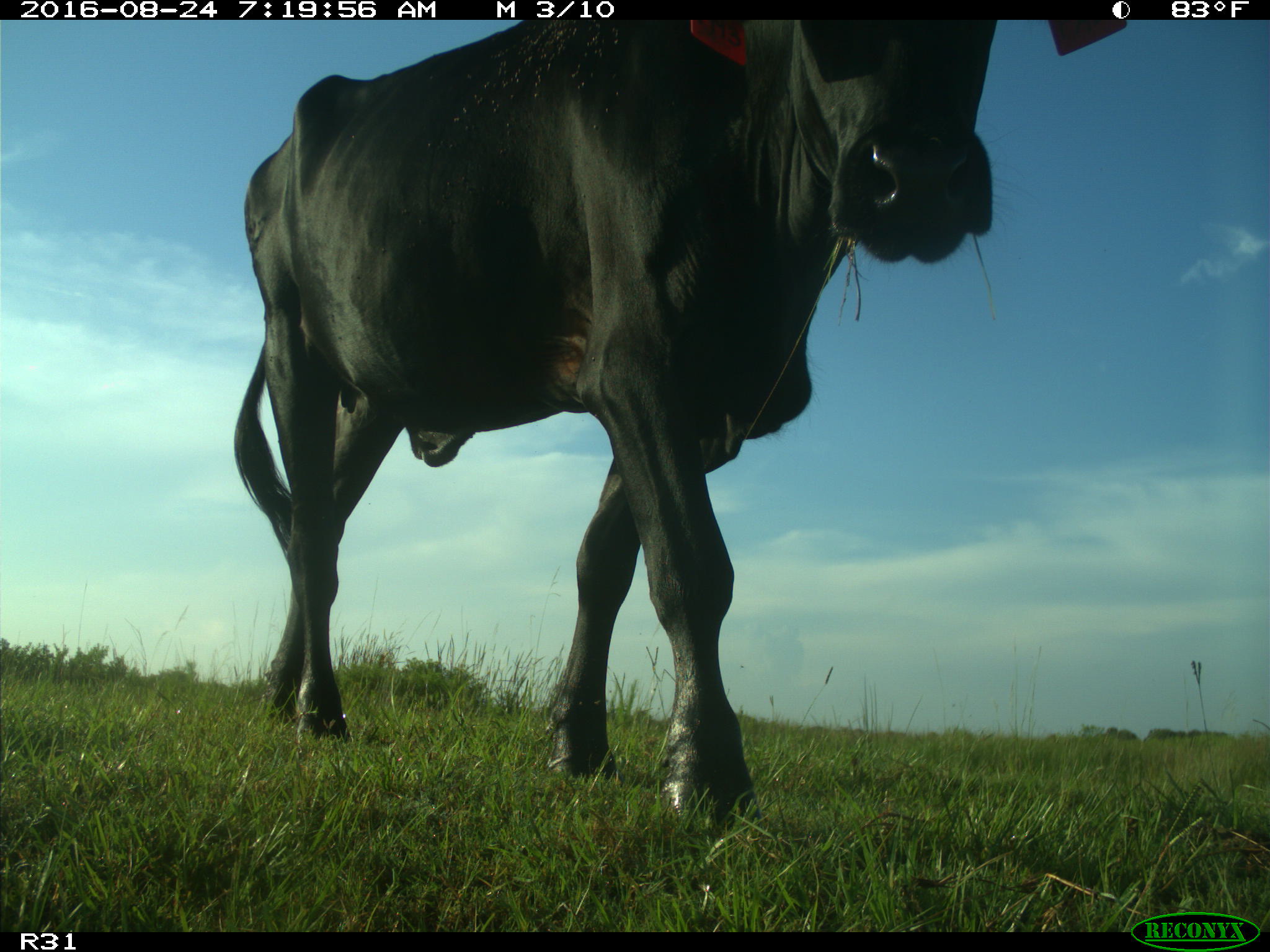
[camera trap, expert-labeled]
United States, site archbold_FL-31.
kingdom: Animalia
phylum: Chordata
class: Mammalia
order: Artiodactyla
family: Bovidae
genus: Bos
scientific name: Bos taurus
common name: domestic cow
Bos taurus (domestic cow).